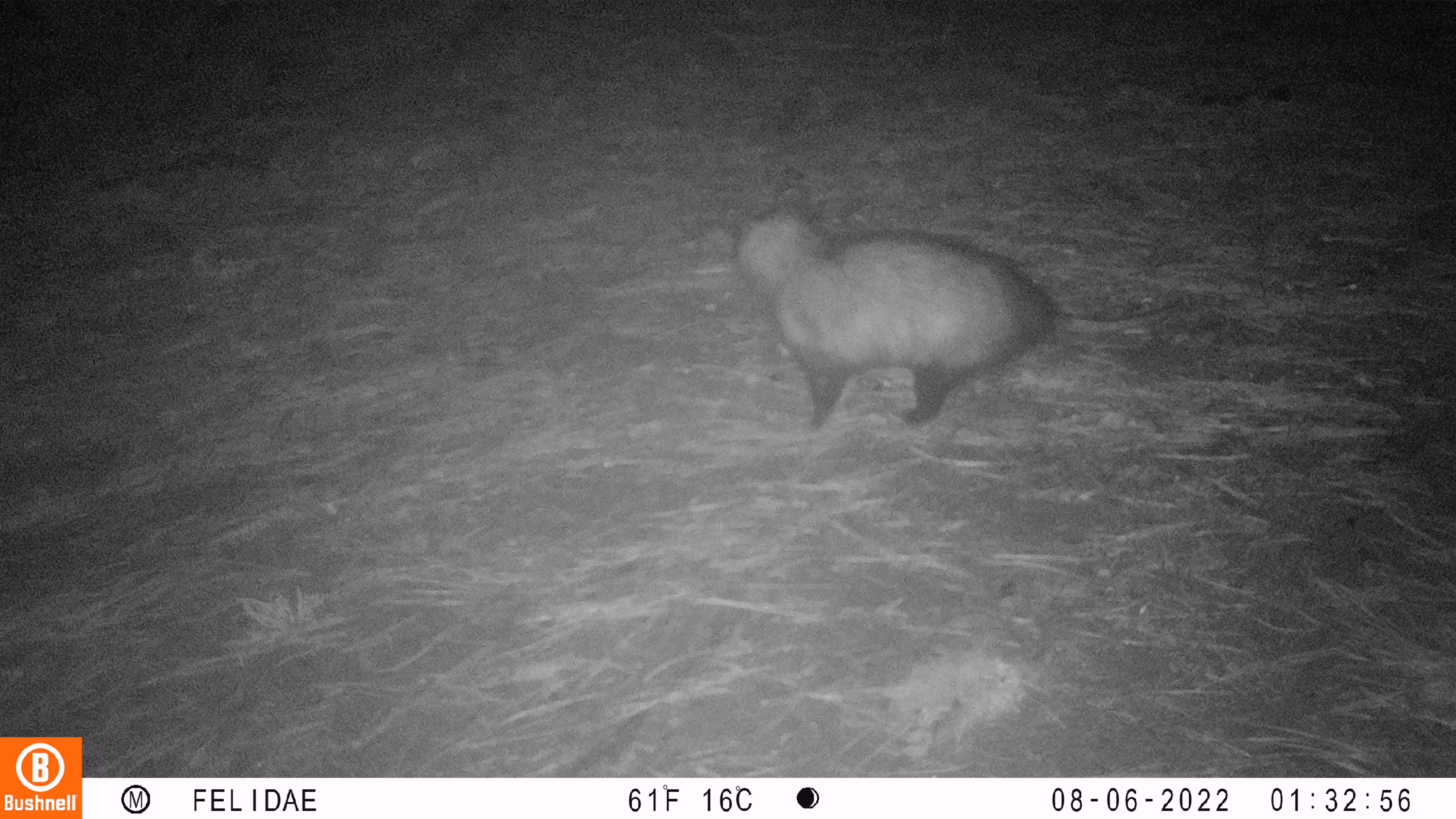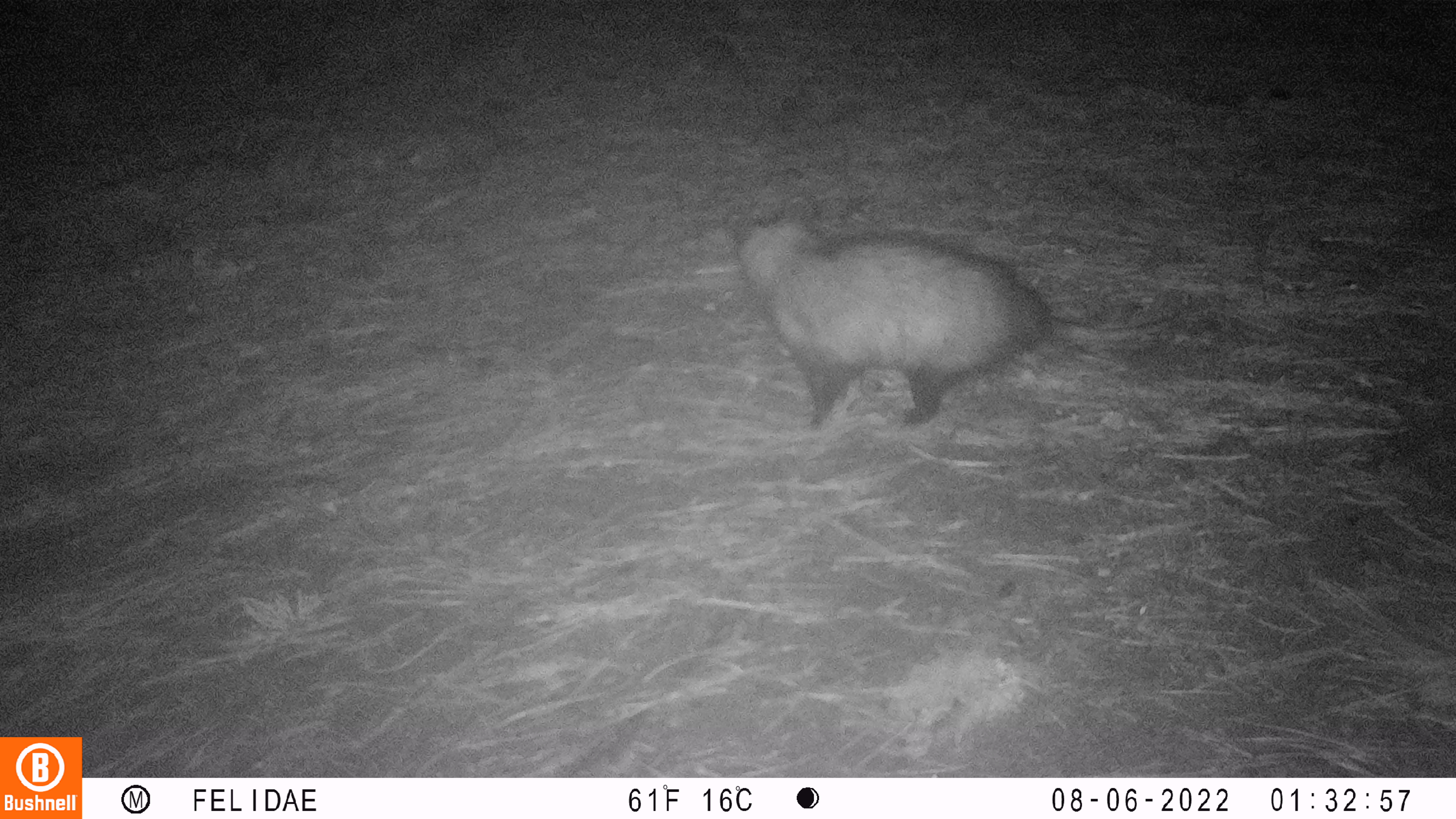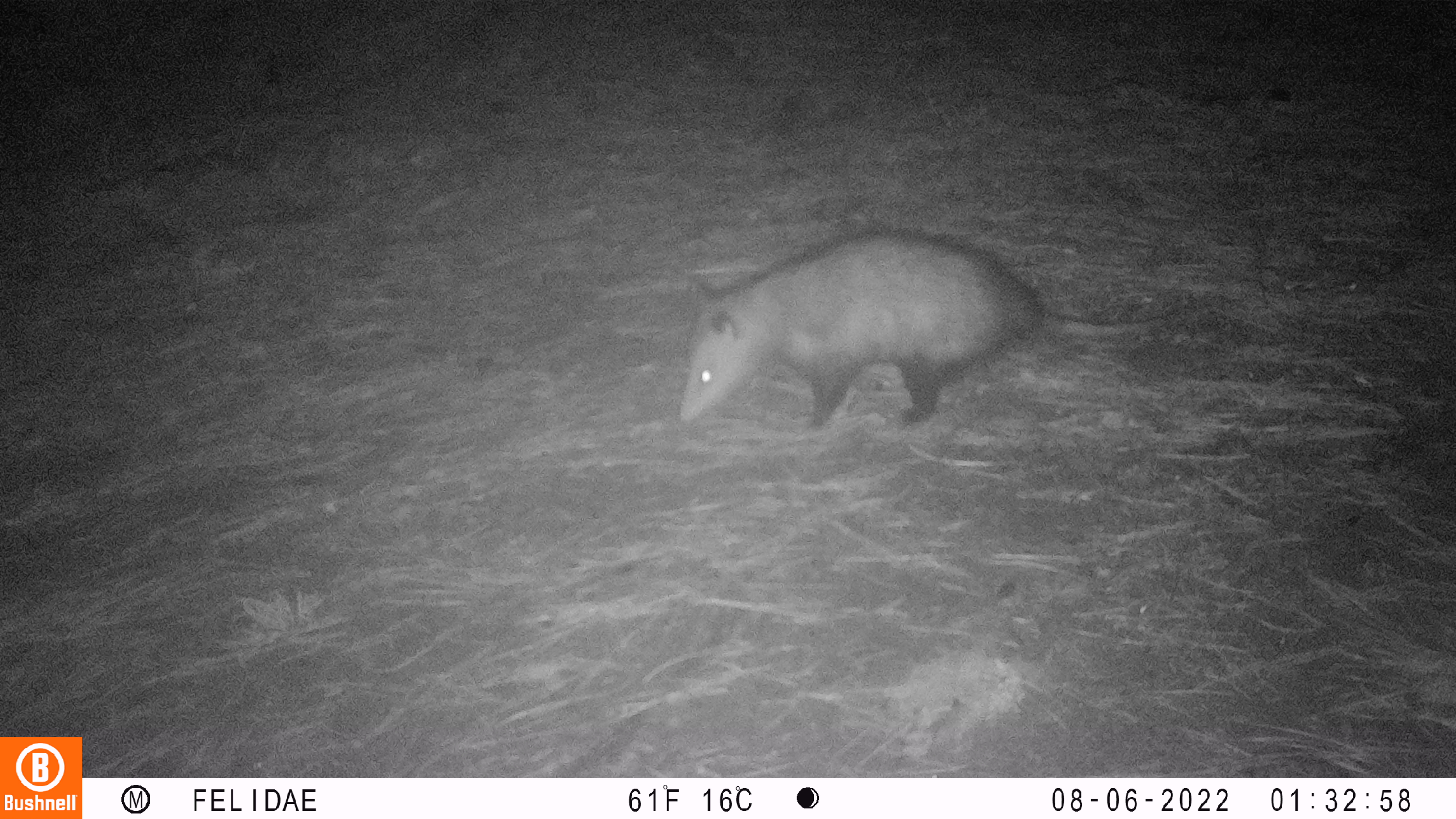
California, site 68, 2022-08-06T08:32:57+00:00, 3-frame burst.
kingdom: Animalia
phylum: Chordata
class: Mammalia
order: Didelphimorphia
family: Didelphidae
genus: Didelphis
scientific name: Didelphis virginiana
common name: virginia opossum